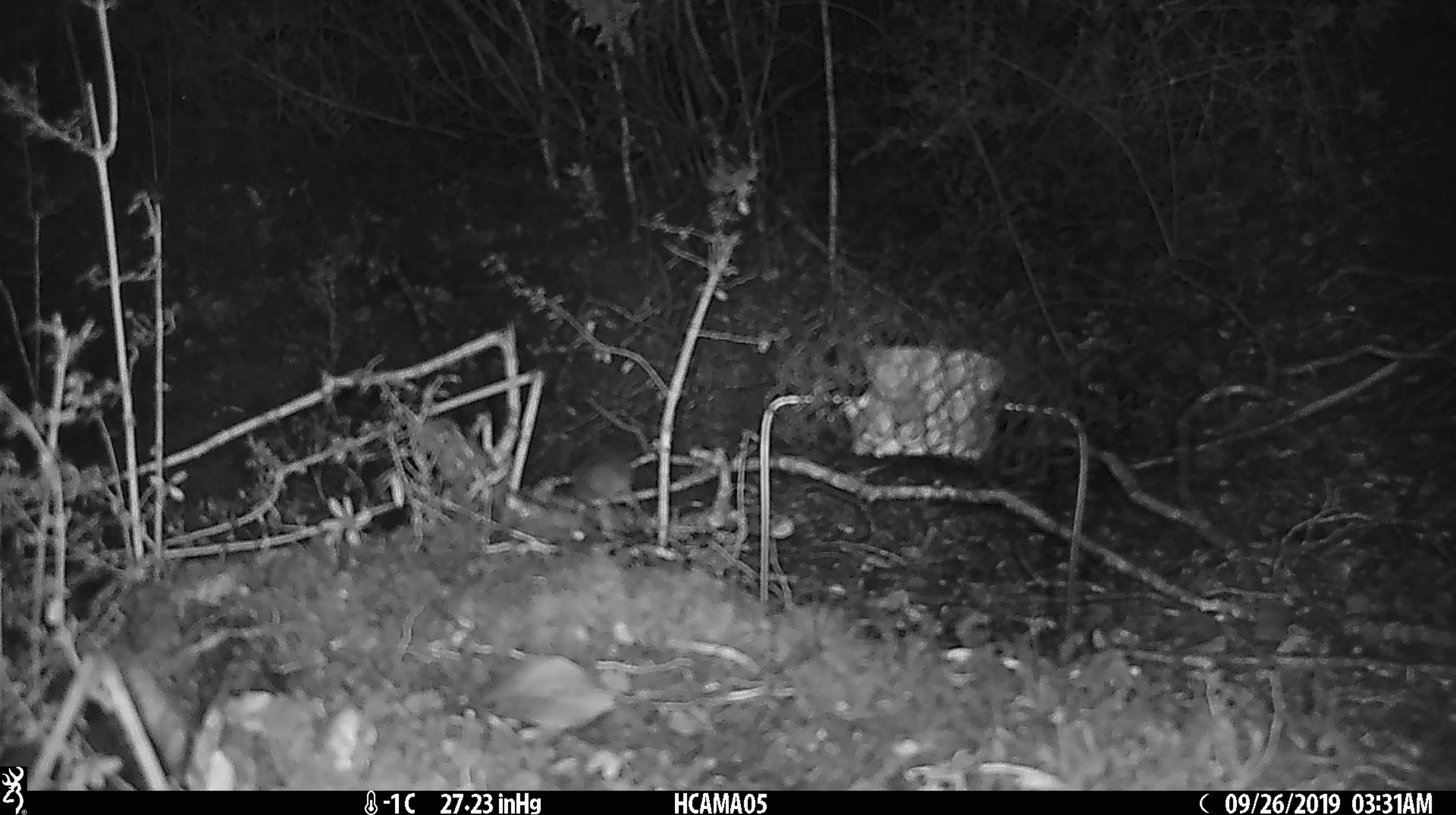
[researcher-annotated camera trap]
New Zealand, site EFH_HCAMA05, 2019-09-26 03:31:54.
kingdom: Animalia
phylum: Chordata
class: Mammalia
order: Rodentia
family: Muridae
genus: Mus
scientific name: Mus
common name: mouse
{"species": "mouse (Mus)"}